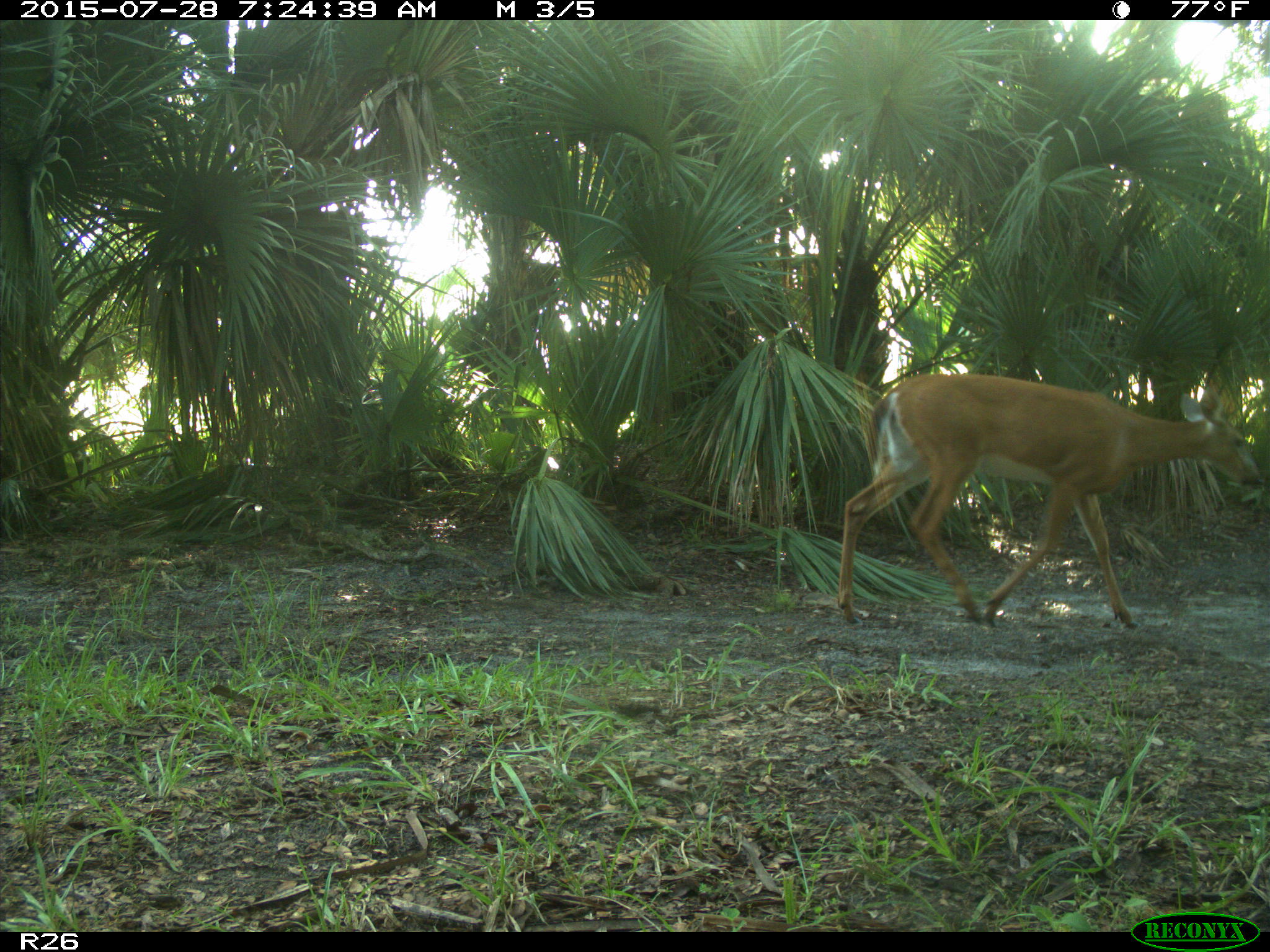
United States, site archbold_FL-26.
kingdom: Animalia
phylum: Chordata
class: Mammalia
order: Artiodactyla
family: Cervidae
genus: Odocoileus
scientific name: Odocoileus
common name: deer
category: unidentified deer